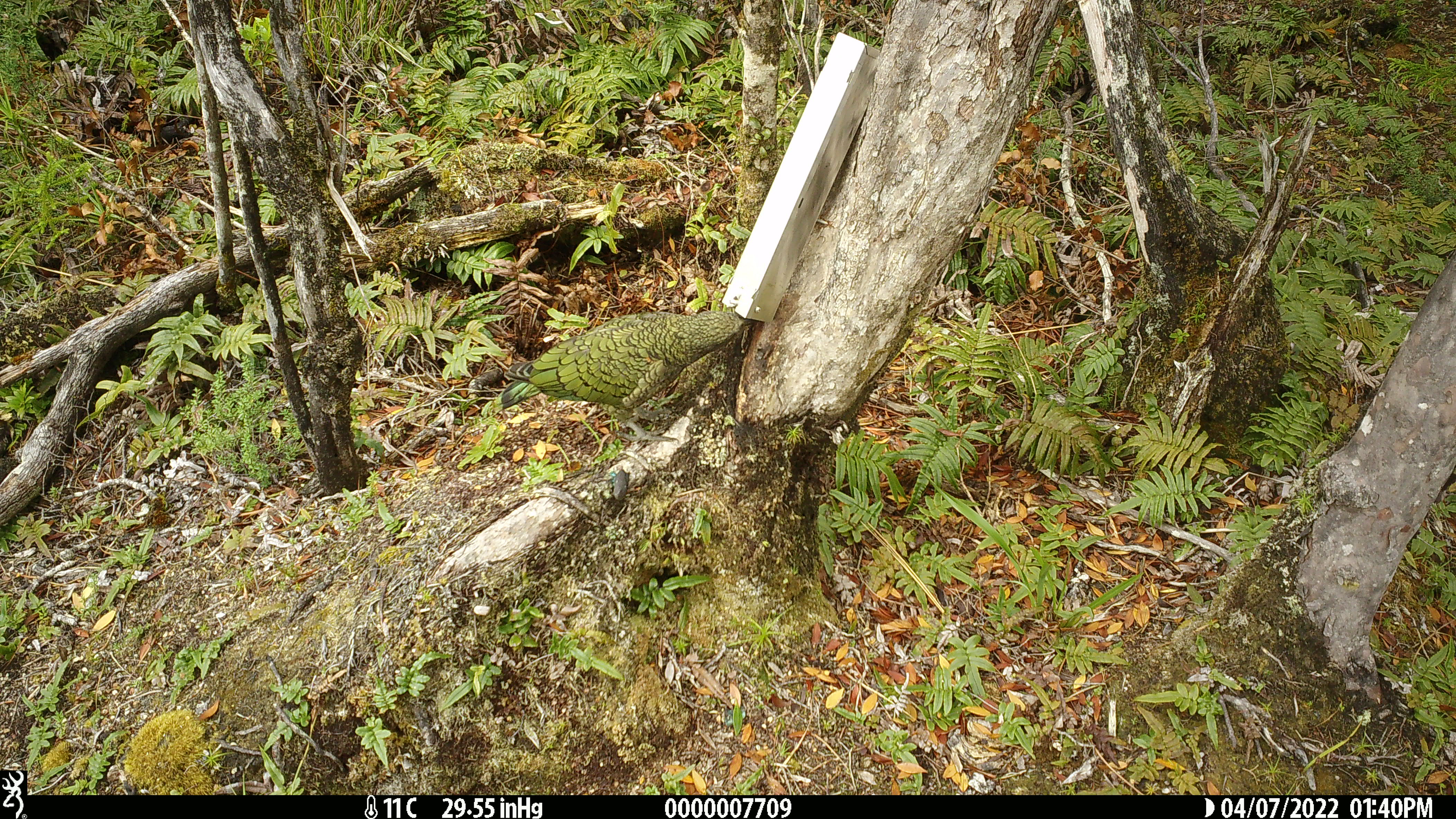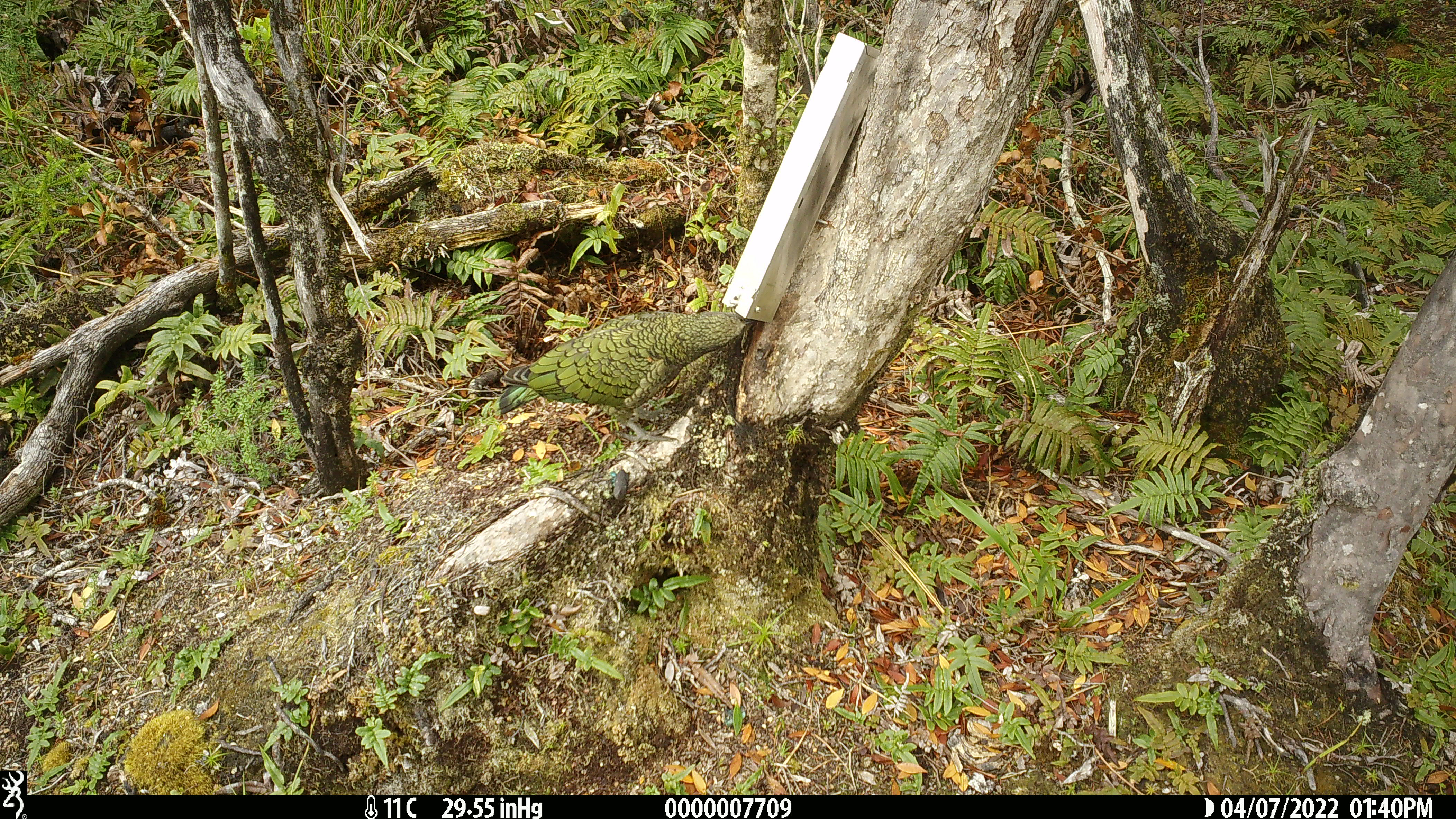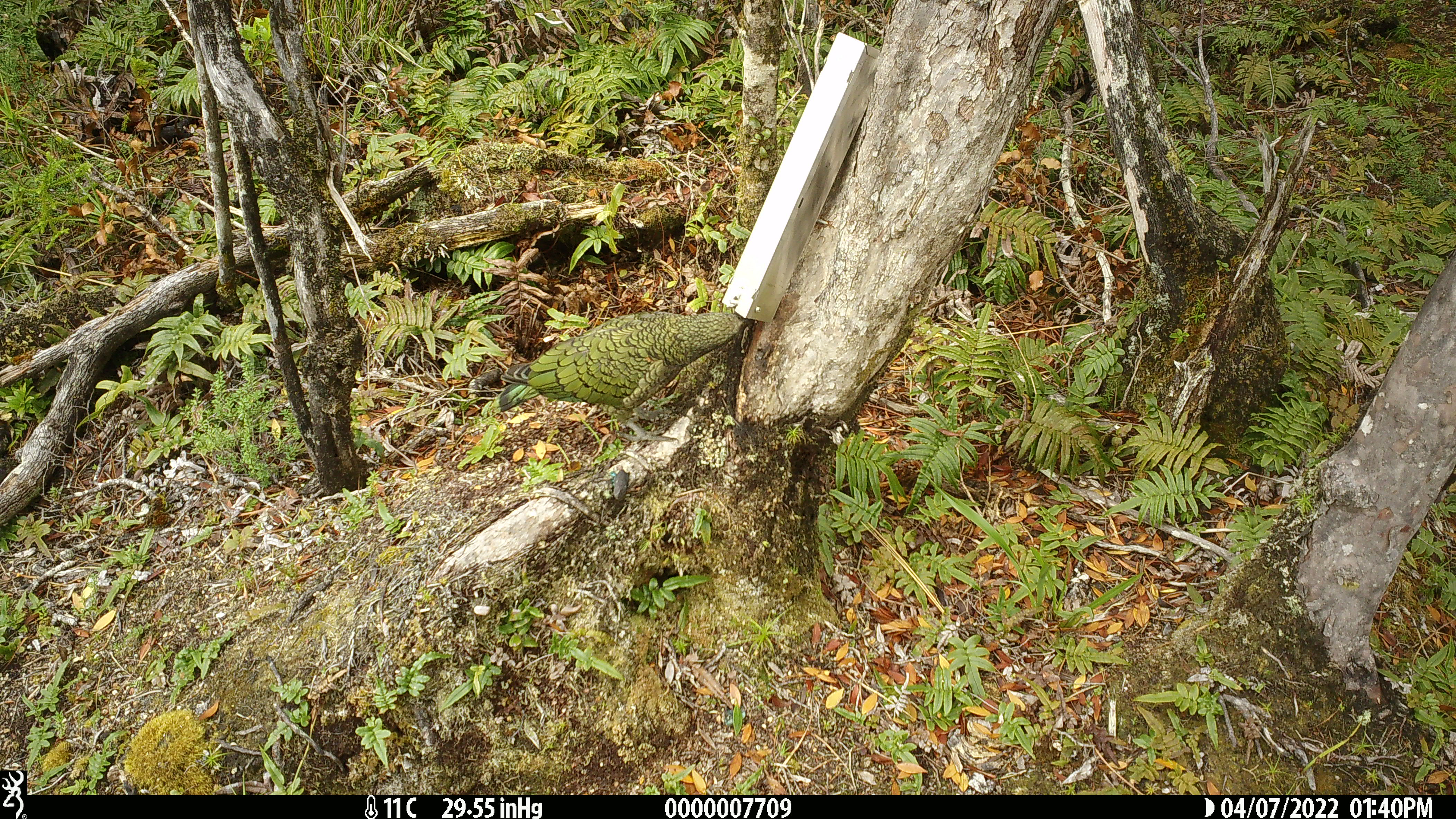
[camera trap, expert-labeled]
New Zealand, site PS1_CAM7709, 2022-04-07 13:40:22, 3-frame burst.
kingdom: Animalia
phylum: Chordata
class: Aves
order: Psittaciformes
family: Strigopidae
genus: Nestor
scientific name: Nestor notabilis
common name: kea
Kea (Nestor notabilis).